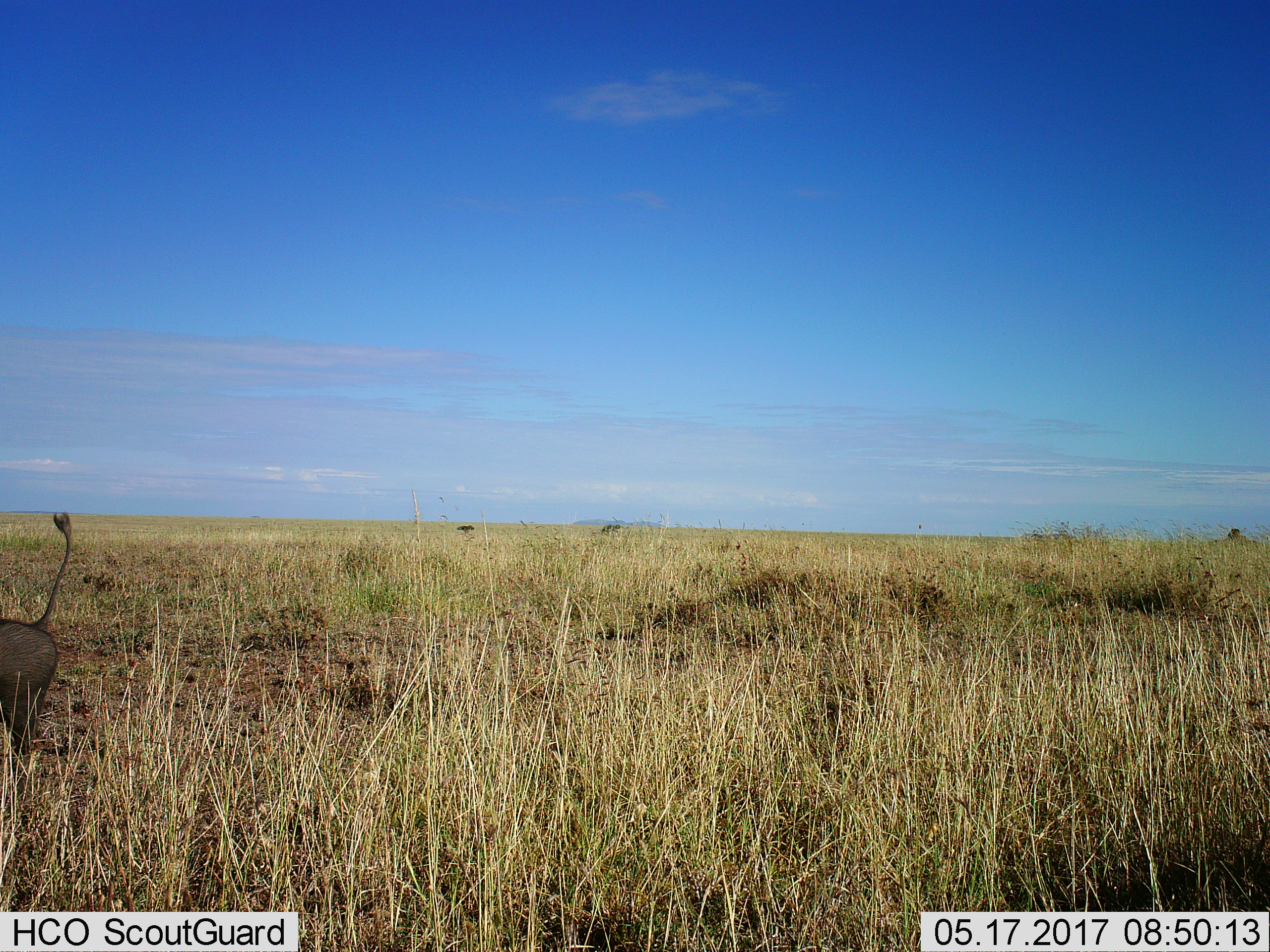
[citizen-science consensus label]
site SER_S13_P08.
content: unidentified animal